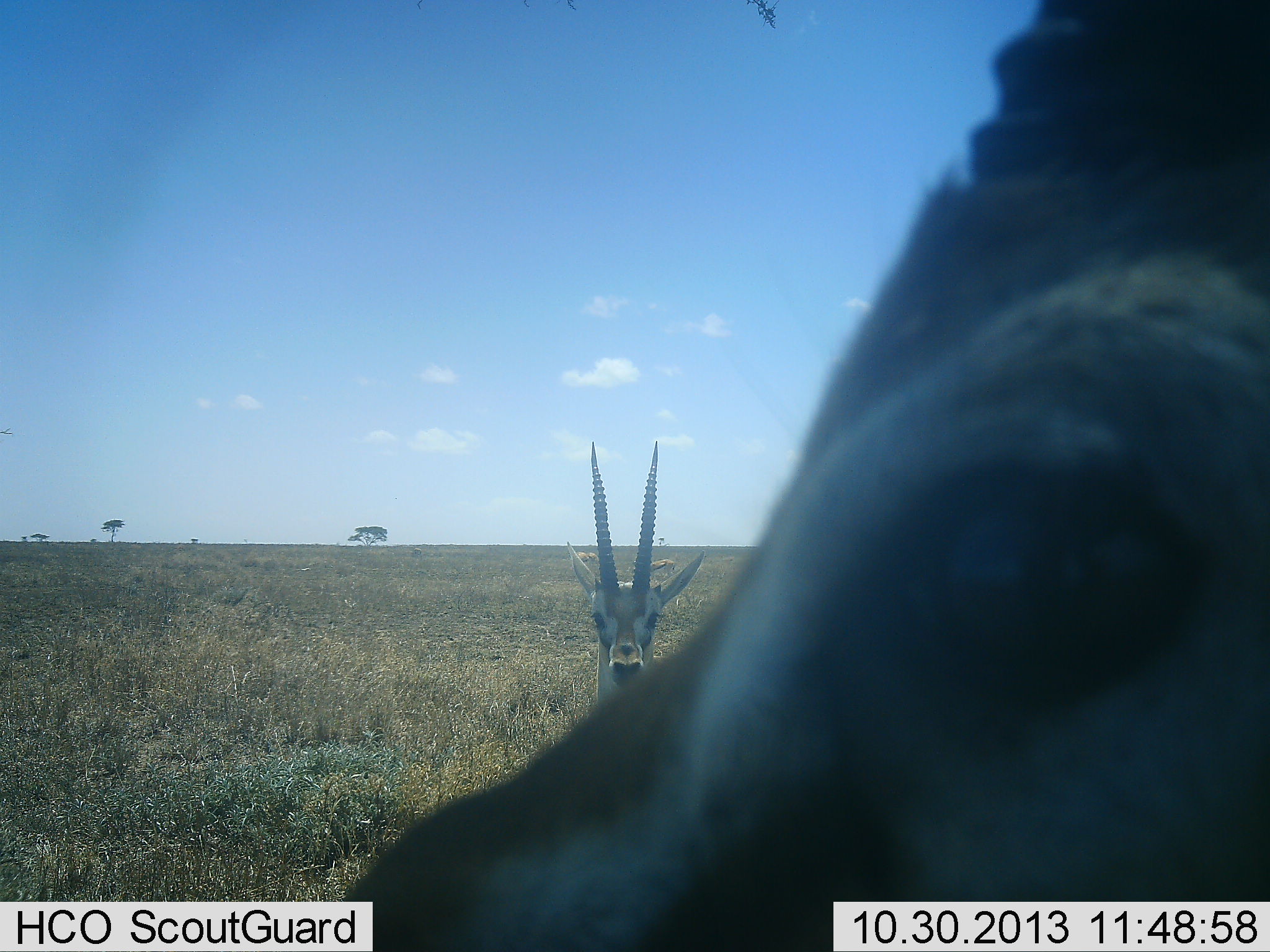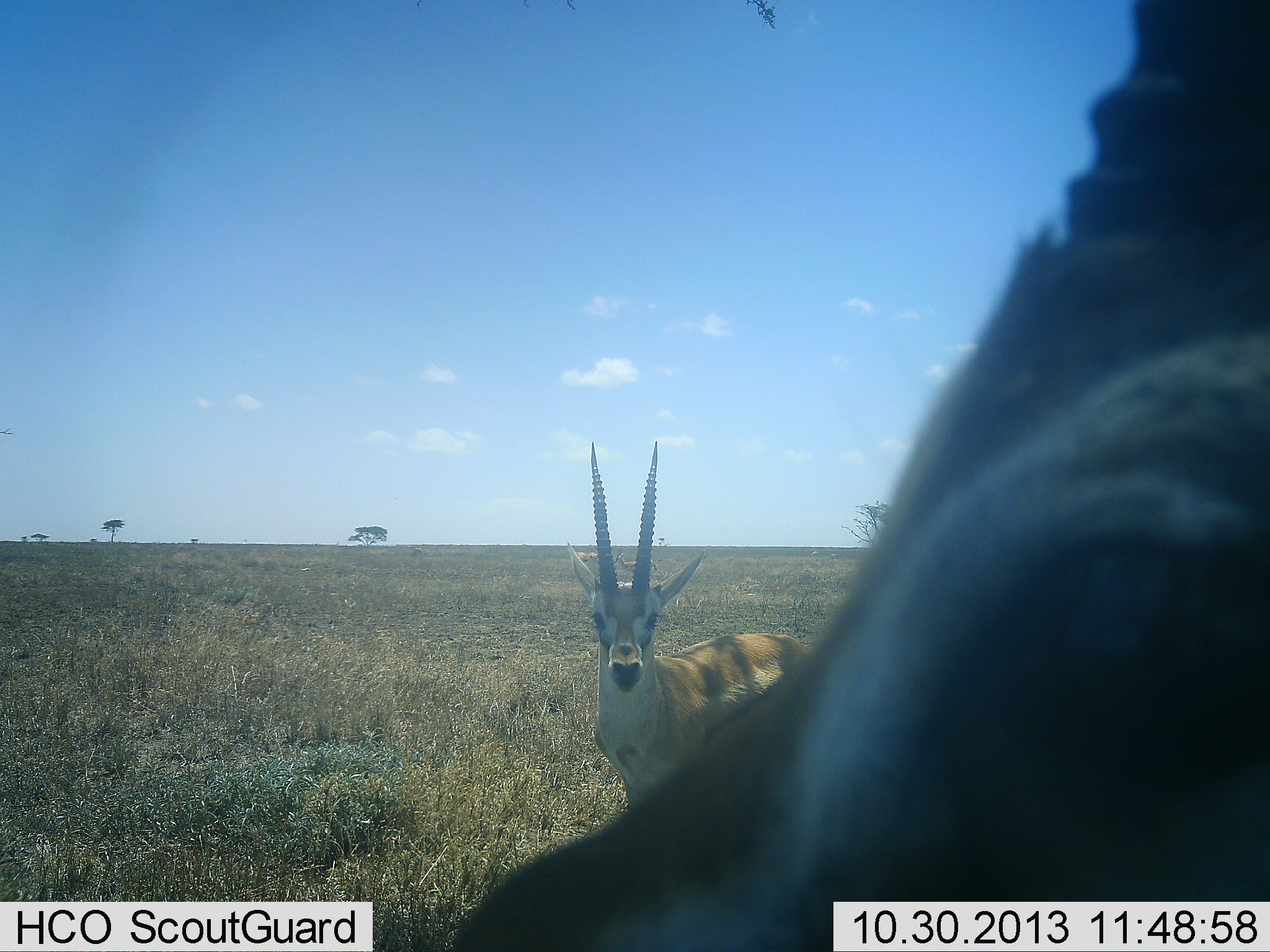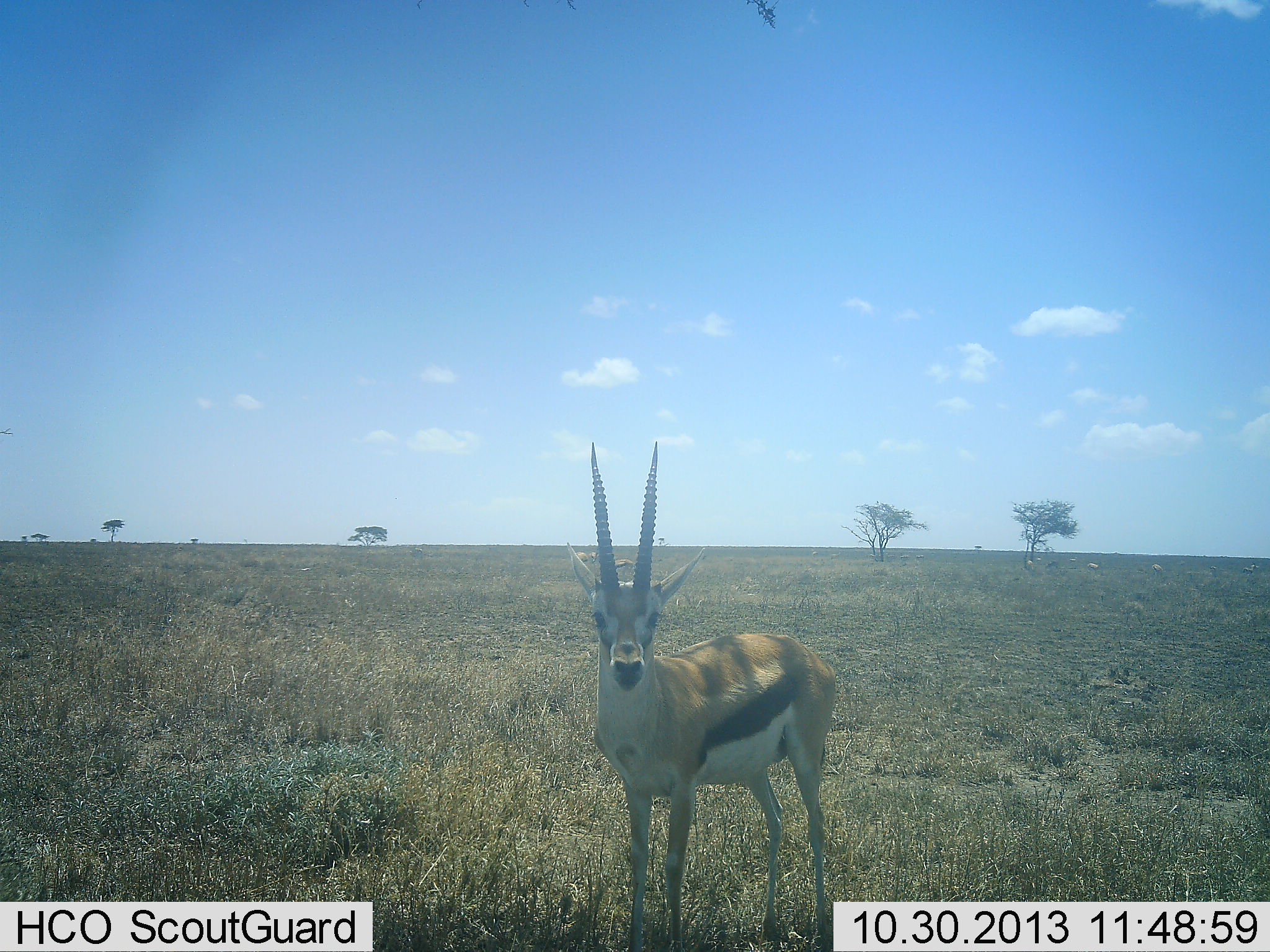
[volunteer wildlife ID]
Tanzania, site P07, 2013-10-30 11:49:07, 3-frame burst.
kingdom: Animalia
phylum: Chordata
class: Mammalia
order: Artiodactyla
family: Bovidae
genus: Eudorcas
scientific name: Eudorcas thomsonii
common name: thomson's gazelle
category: gazellethomsons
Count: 2.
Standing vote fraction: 100%.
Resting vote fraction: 0%.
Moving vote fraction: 32%.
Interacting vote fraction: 0%.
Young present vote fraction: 4%.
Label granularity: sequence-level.